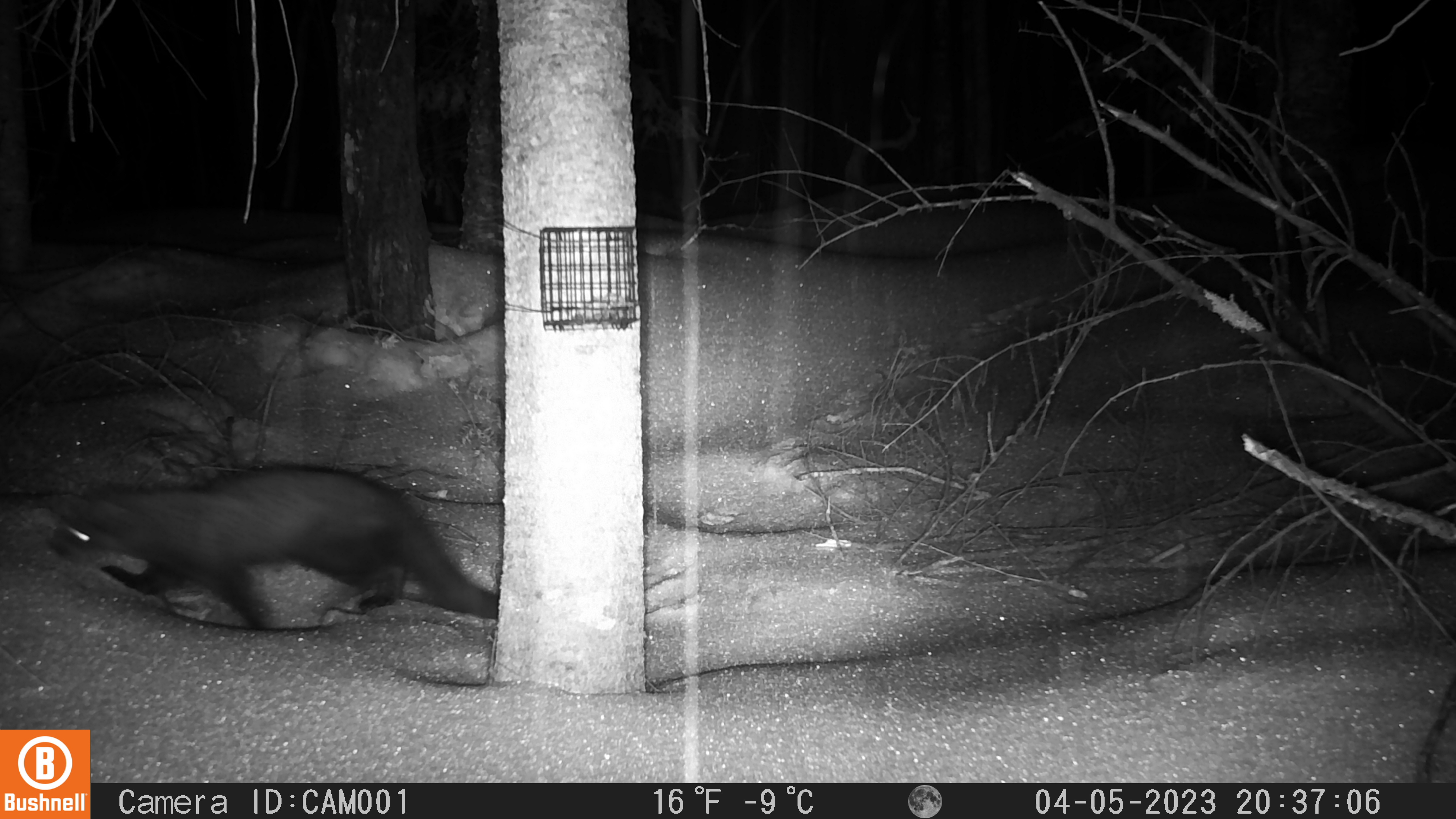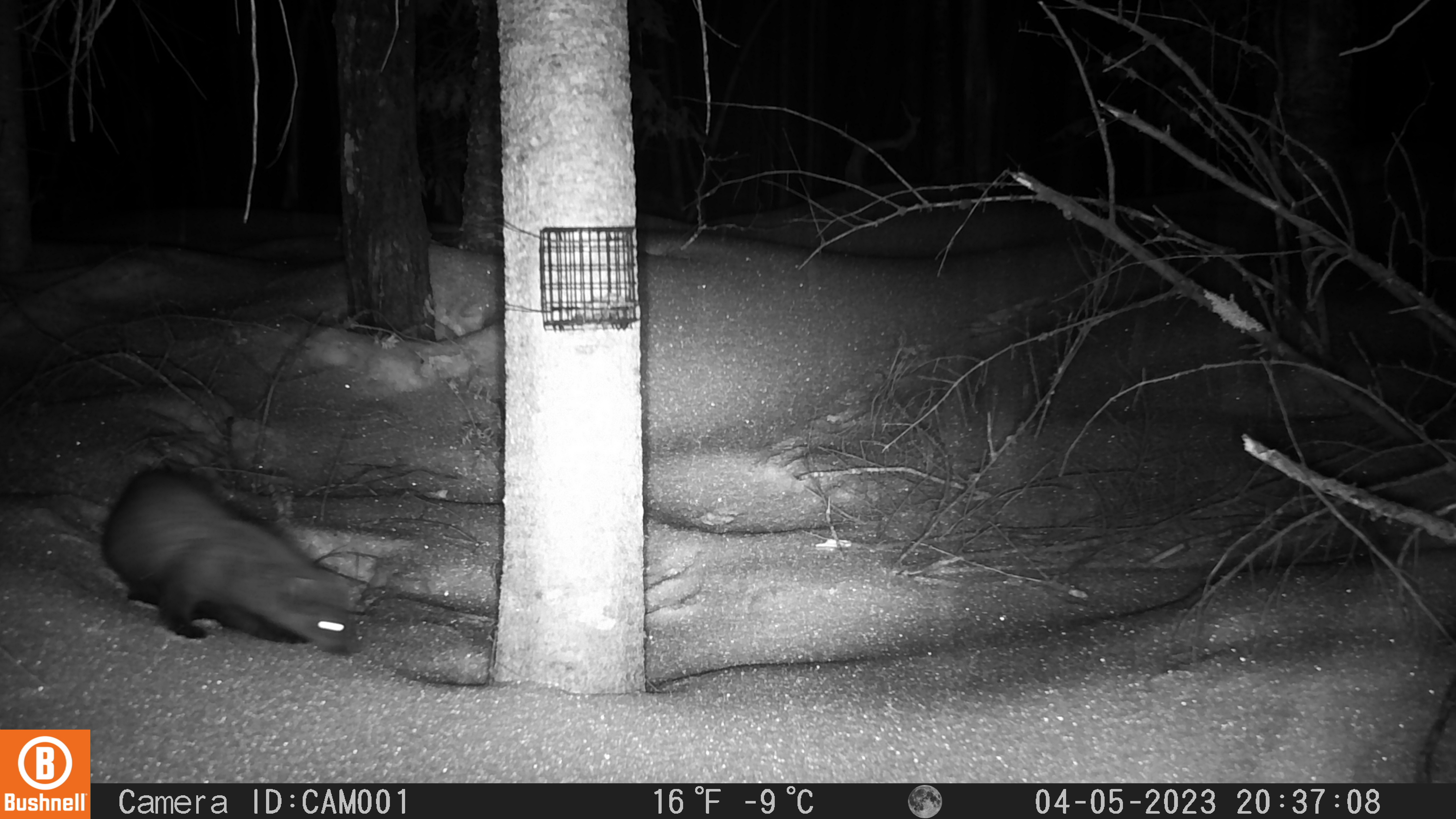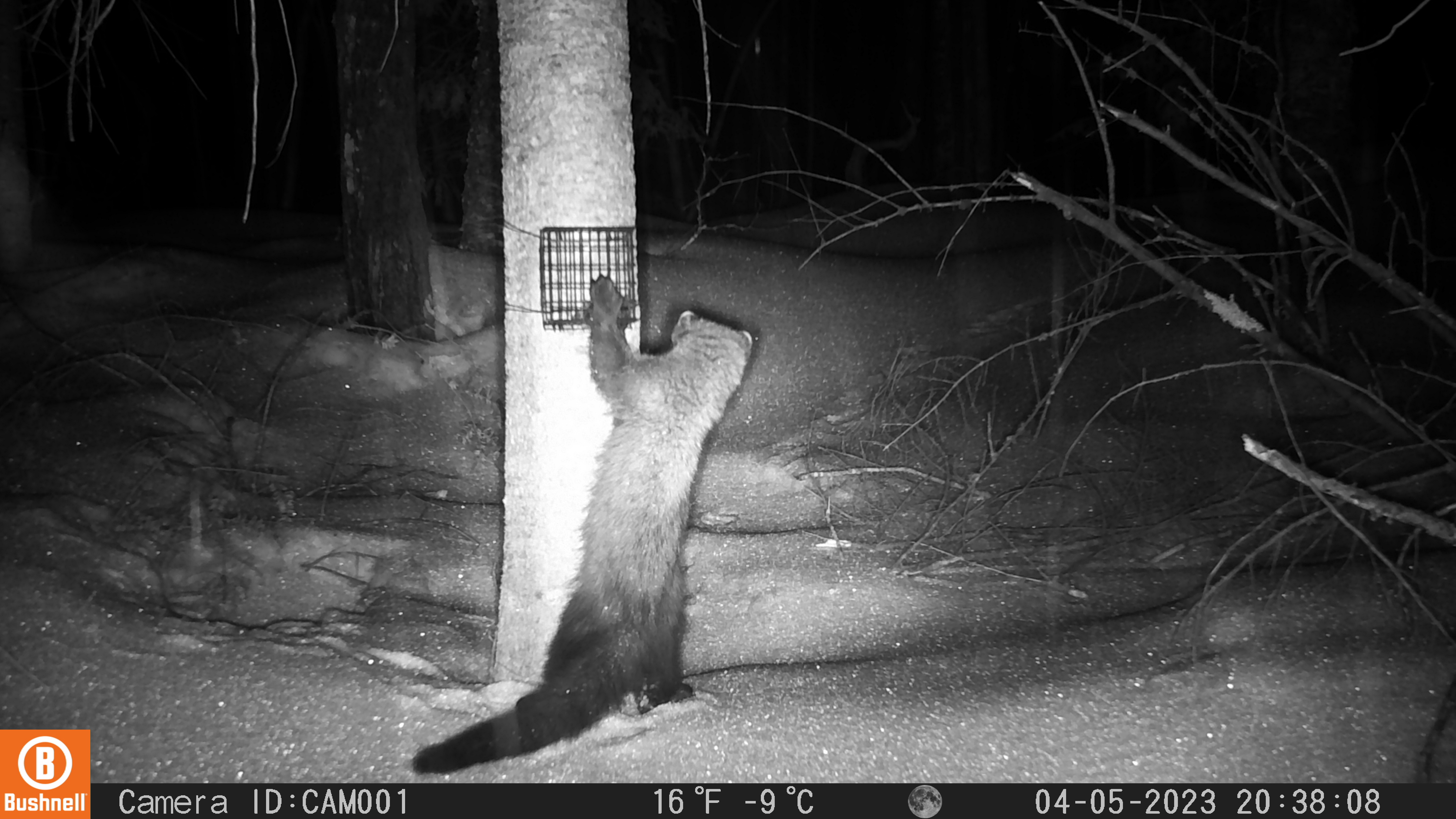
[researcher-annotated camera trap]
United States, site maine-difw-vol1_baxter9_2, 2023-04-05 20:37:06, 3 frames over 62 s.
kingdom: Animalia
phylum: Chordata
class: Mammalia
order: Carnivora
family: Mustelidae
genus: Martes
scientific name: Martes americana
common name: american marten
American marten (Martes americana).